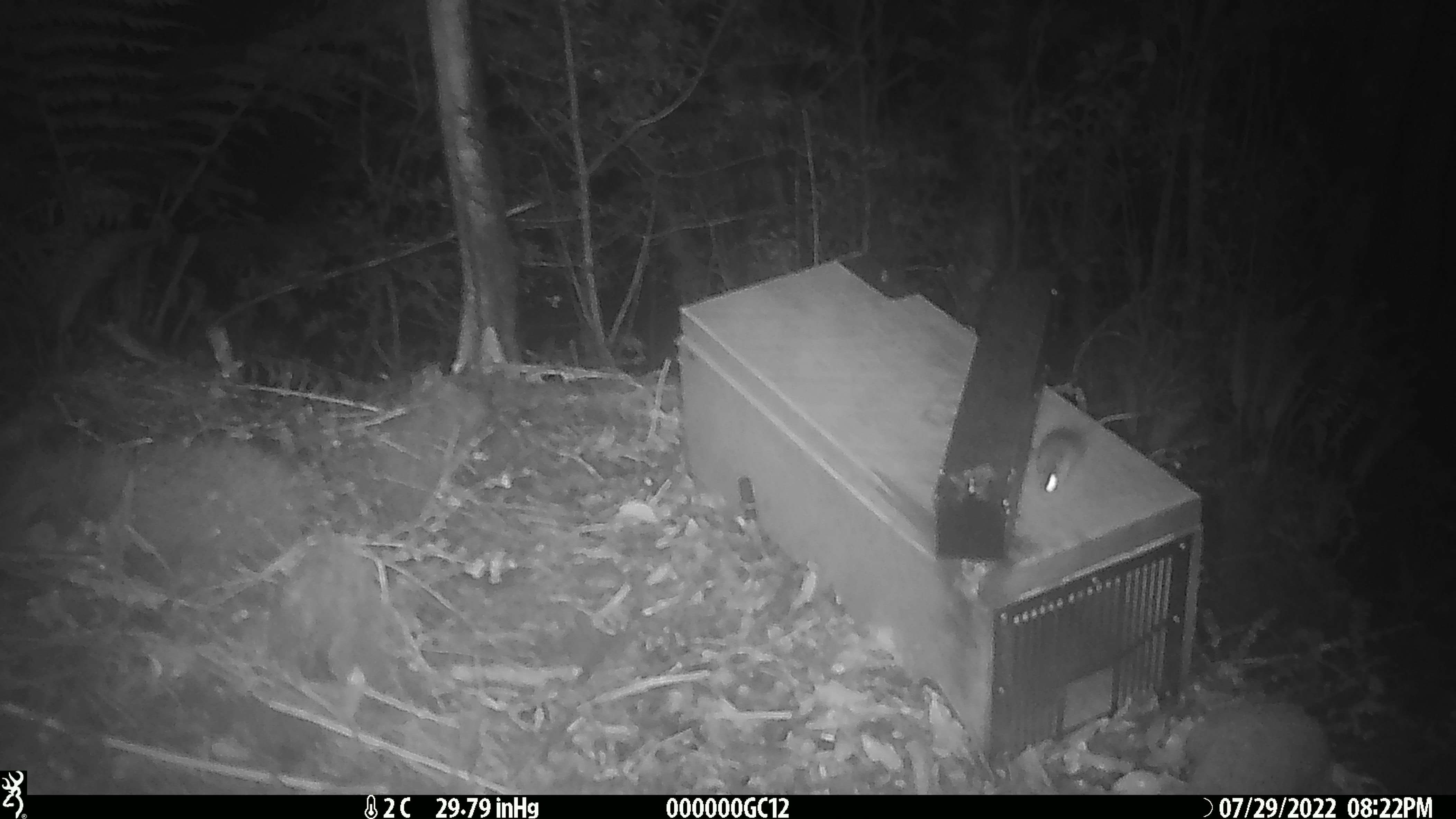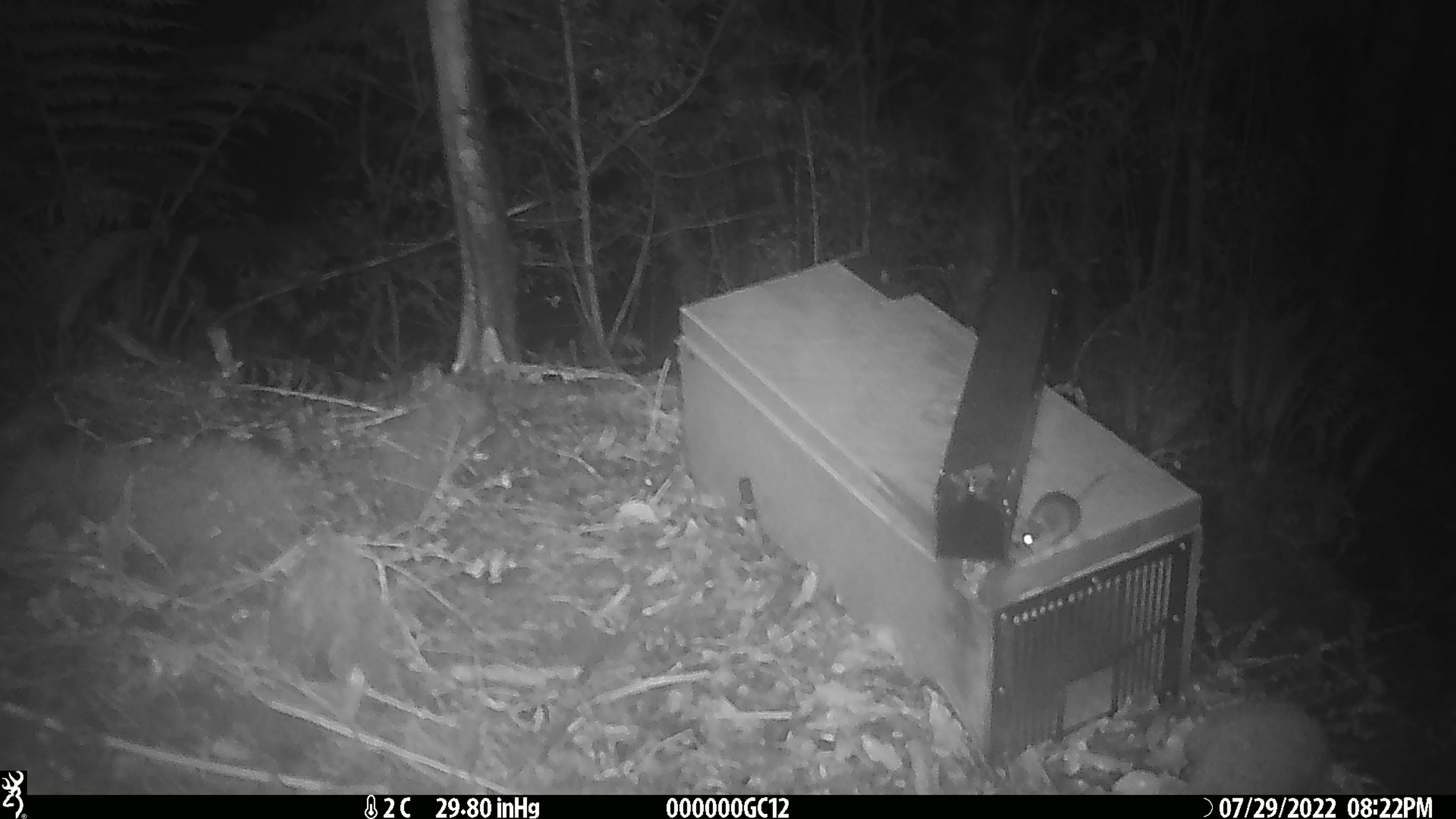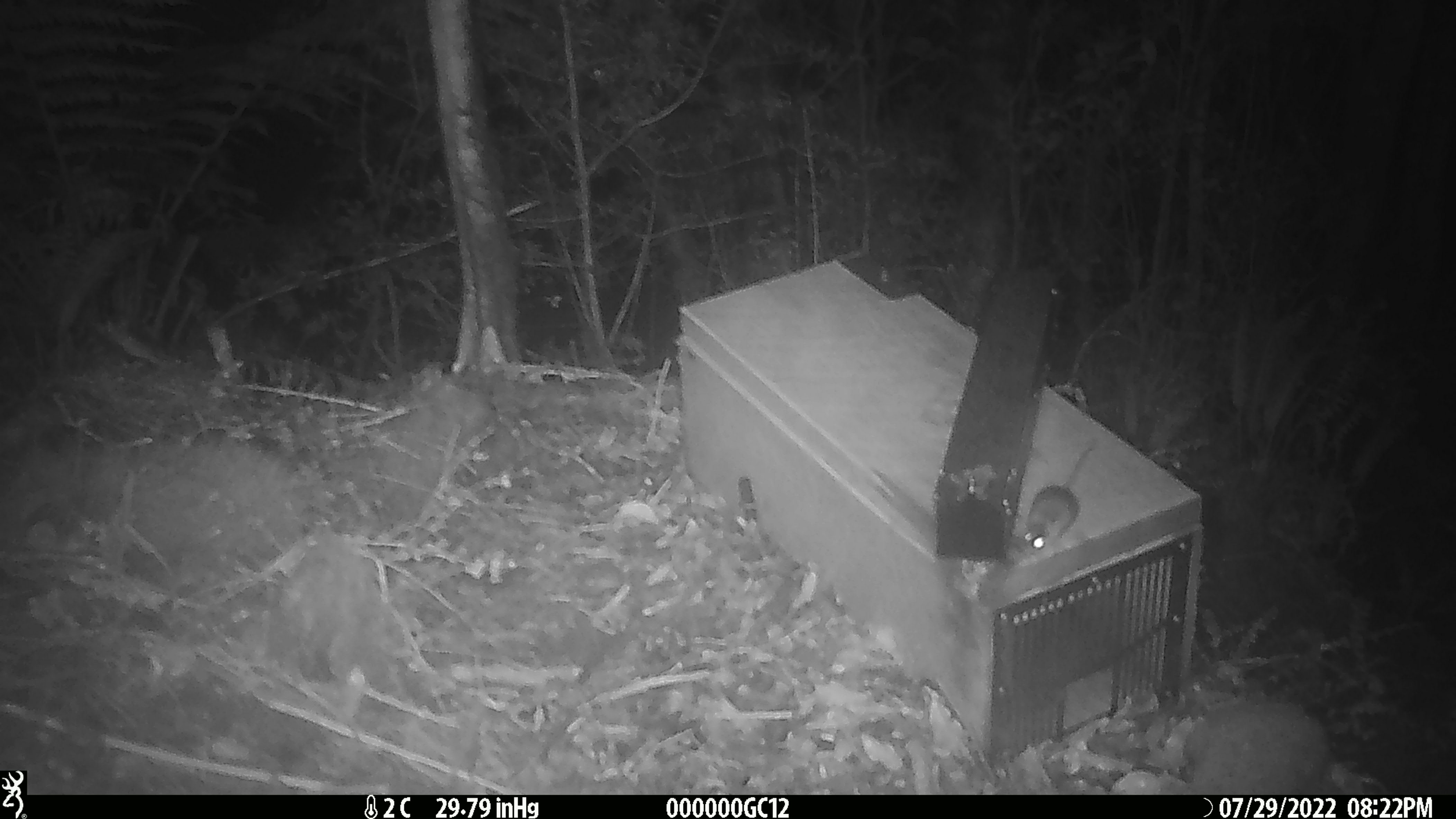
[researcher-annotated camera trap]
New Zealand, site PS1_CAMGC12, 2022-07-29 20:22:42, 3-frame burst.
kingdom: Animalia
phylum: Chordata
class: Mammalia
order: Rodentia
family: Muridae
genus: Mus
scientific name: Mus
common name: mouse